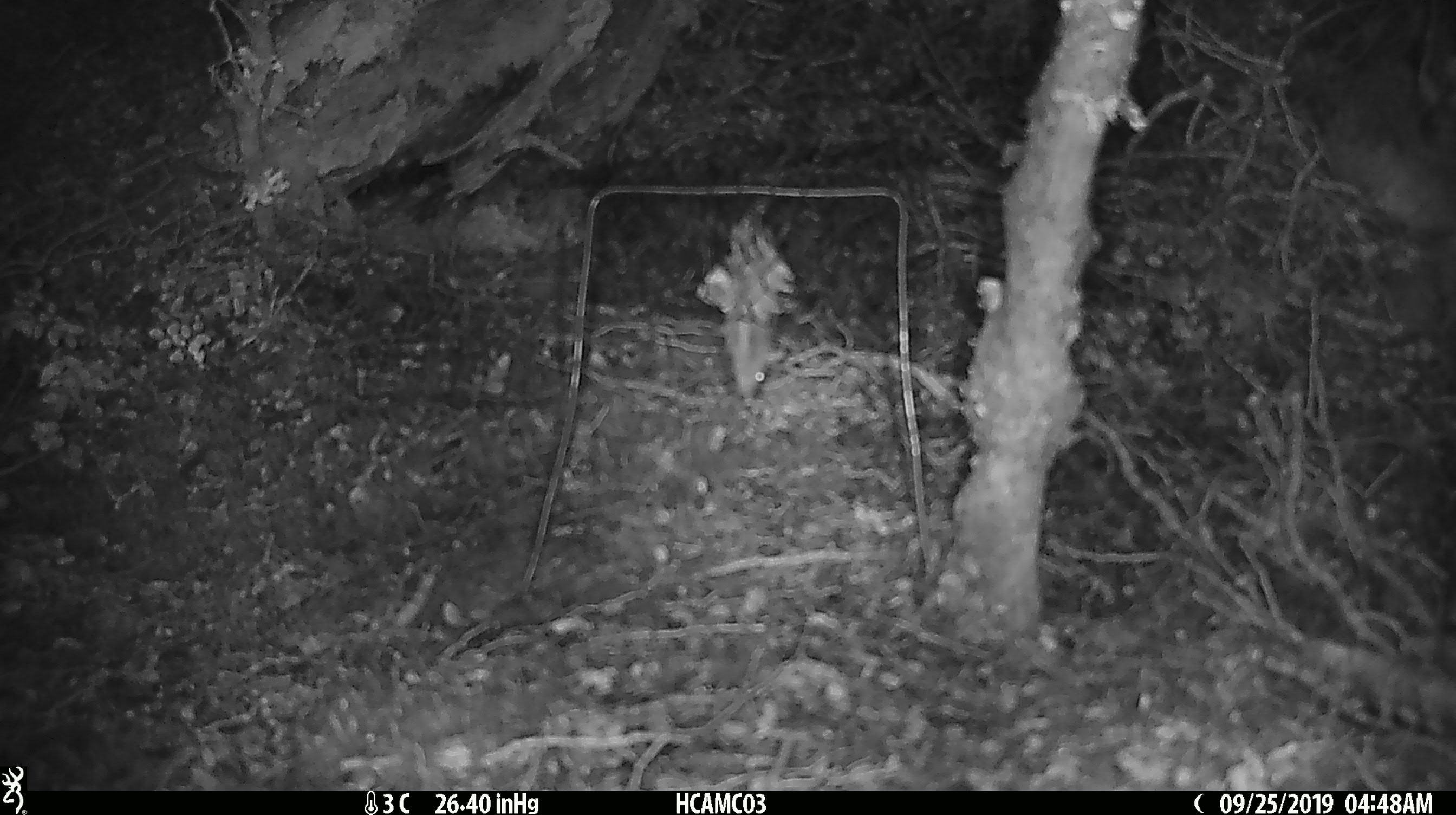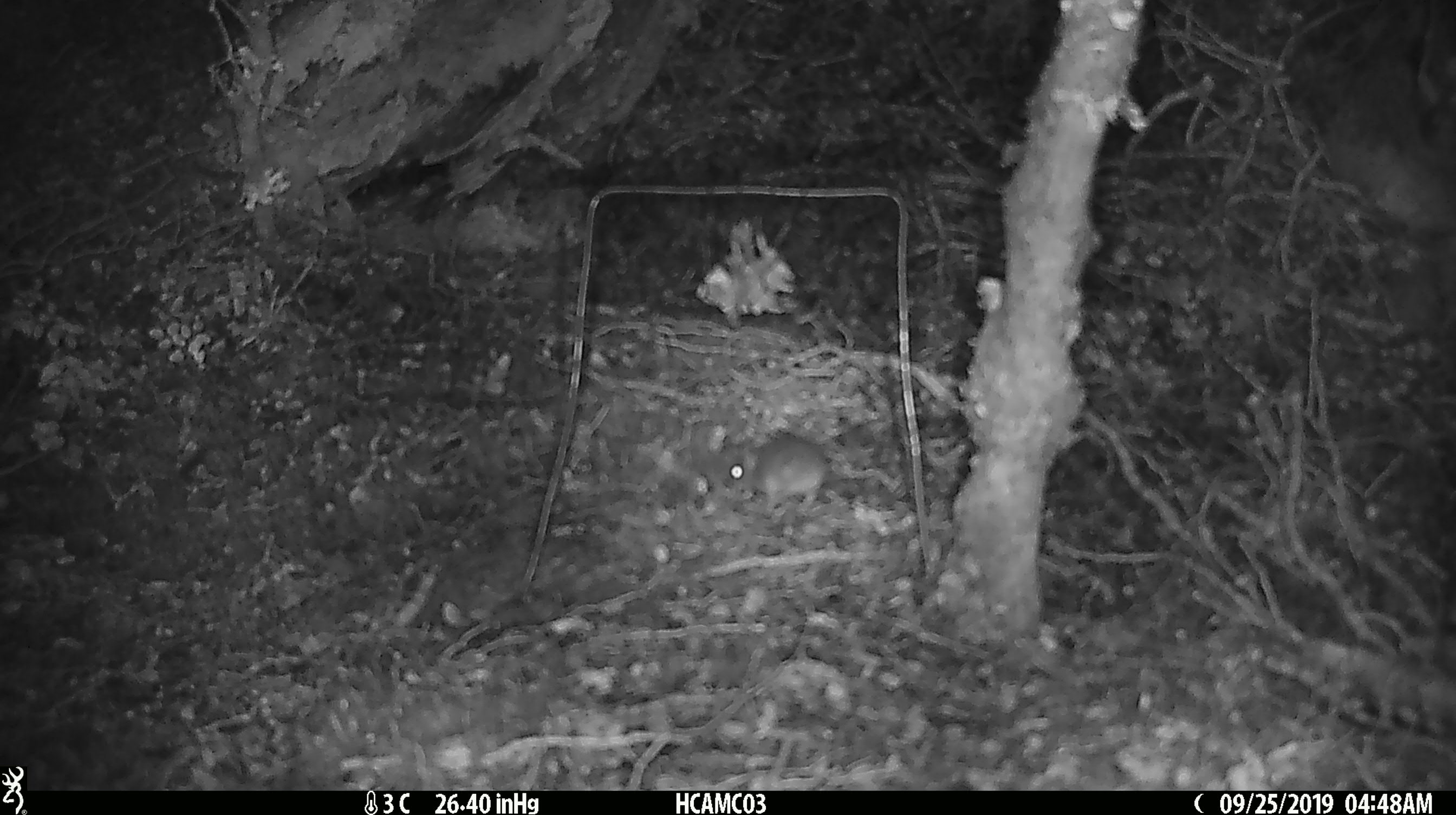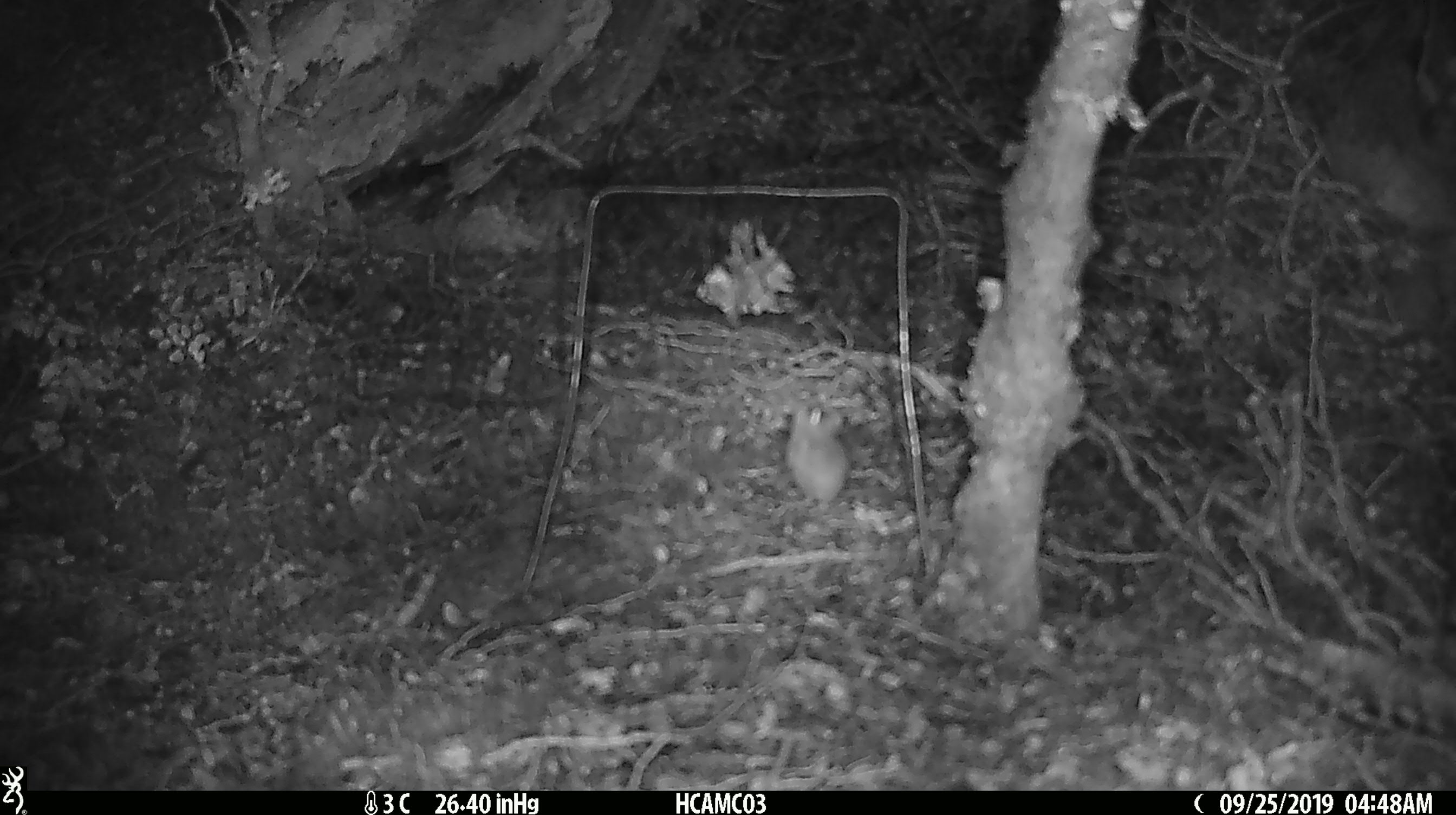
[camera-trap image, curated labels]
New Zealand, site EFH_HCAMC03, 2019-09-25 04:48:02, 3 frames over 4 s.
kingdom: Animalia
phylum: Chordata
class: Mammalia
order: Rodentia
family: Muridae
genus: Mus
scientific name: Mus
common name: mouse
Mouse (Mus).